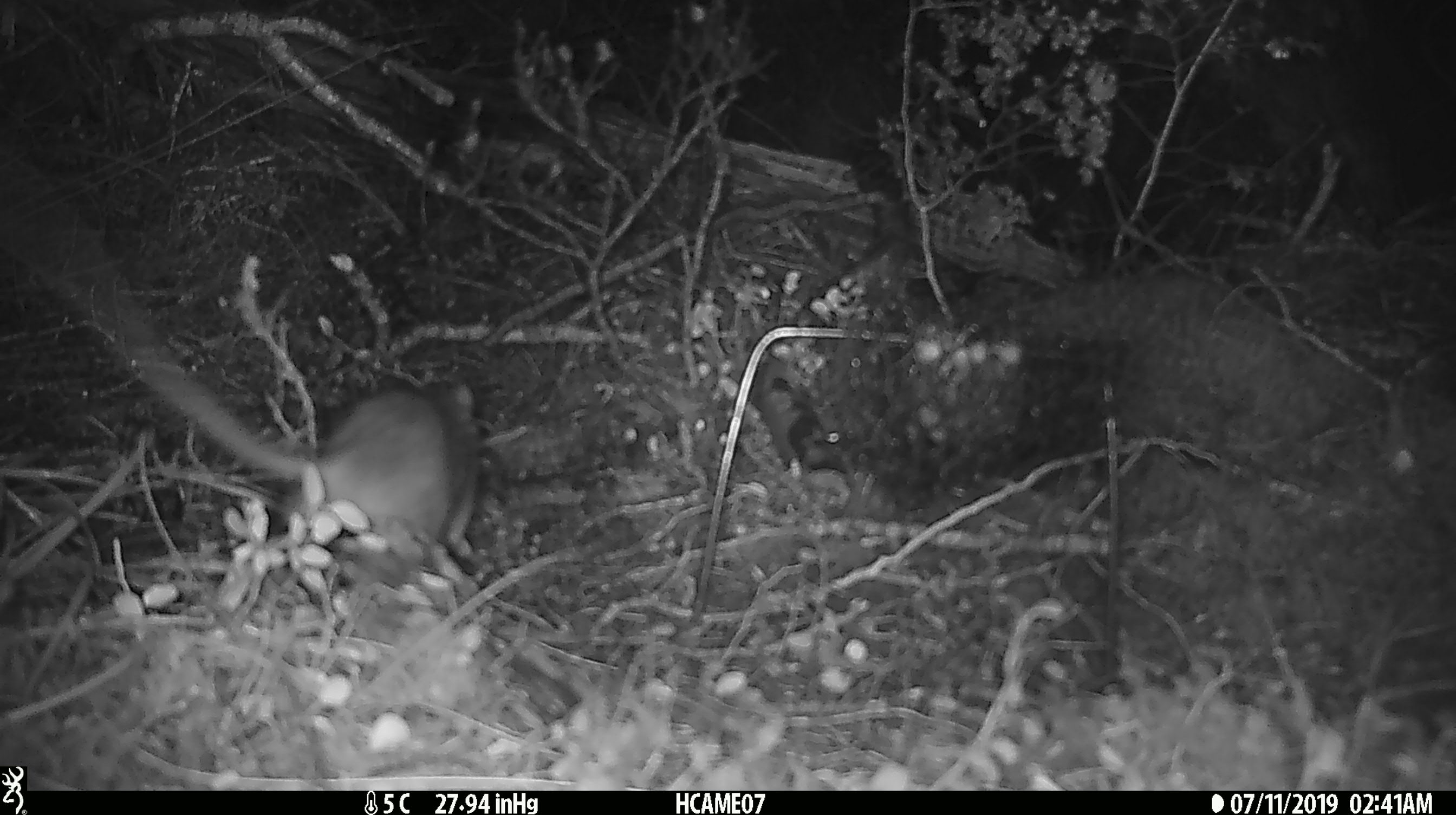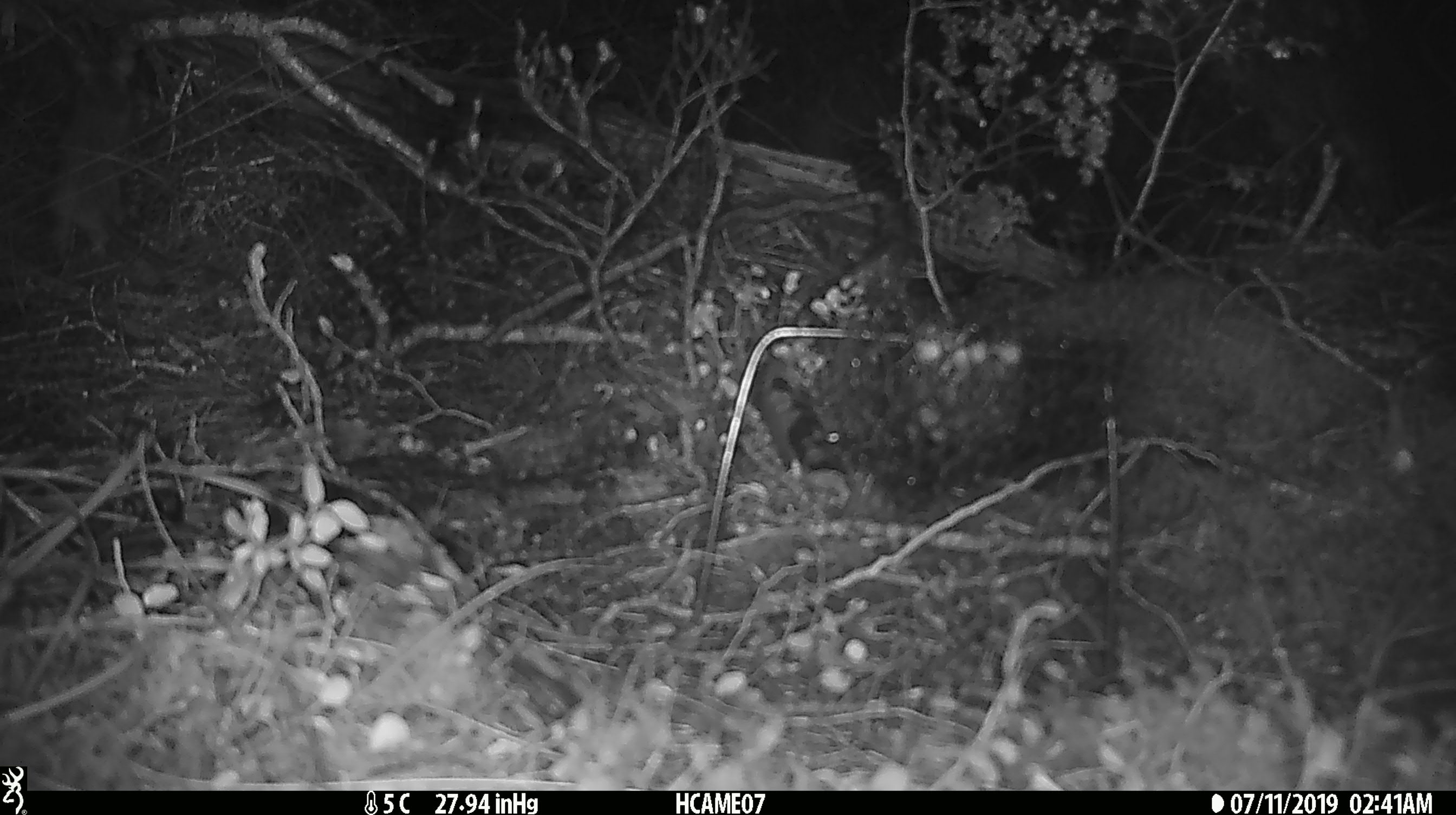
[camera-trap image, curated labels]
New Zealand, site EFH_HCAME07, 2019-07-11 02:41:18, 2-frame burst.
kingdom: Animalia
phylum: Chordata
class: Mammalia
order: Rodentia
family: Muridae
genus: Rattus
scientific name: Rattus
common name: rat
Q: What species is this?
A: Rat (Rattus).